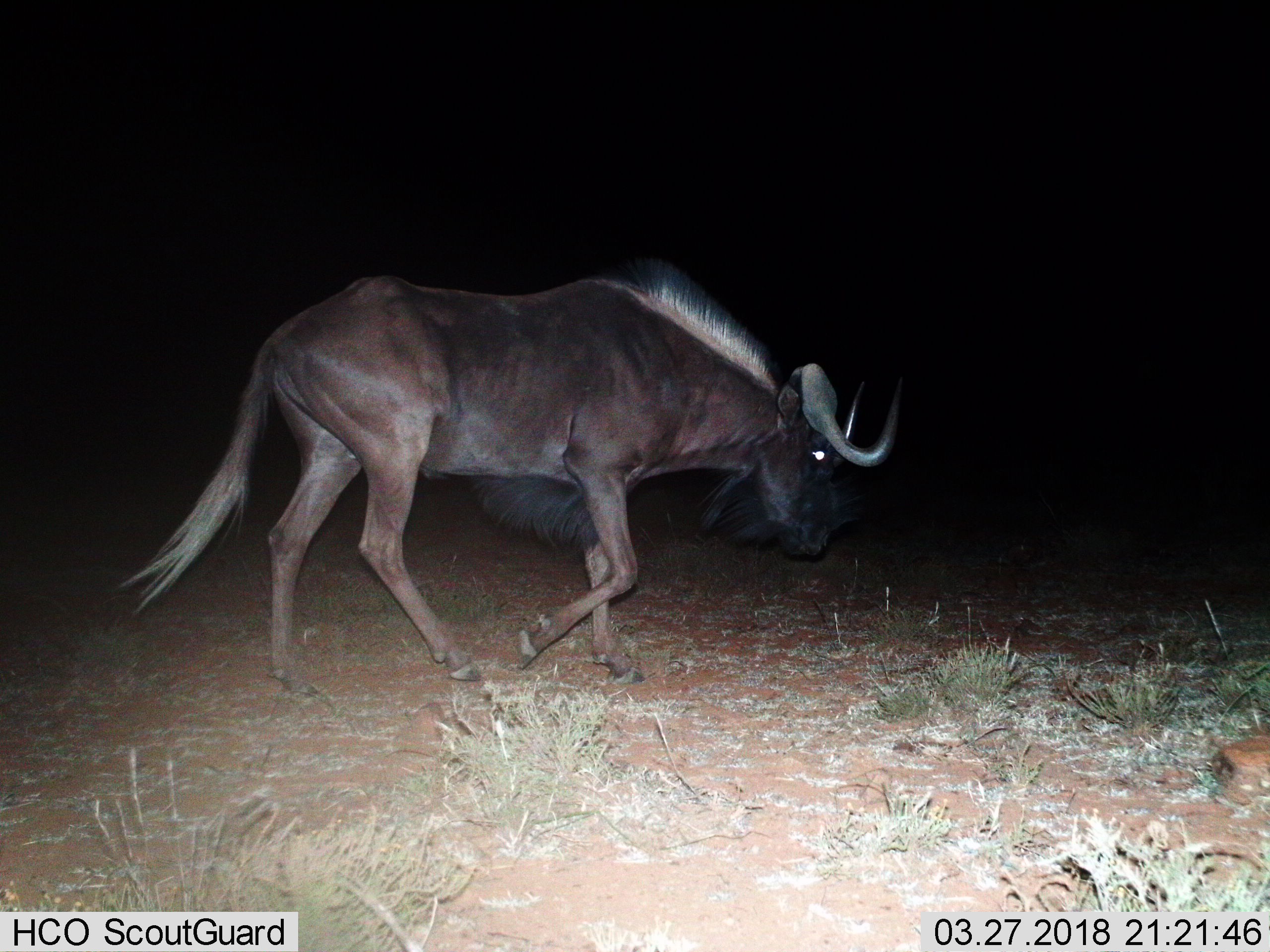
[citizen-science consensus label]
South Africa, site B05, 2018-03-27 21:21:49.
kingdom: Animalia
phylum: Chordata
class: Mammalia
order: Artiodactyla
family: Bovidae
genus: Connochaetes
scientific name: Connochaetes gnou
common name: black wildebeest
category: wildebeestblack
Wildebeestblack (black wildebeest) (Connochaetes gnou), count 1. Behavior (volunteer vote fractions): standing 0%, resting 0%, moving 100%, interacting 0%. Young present (vote fraction): 0%. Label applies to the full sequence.